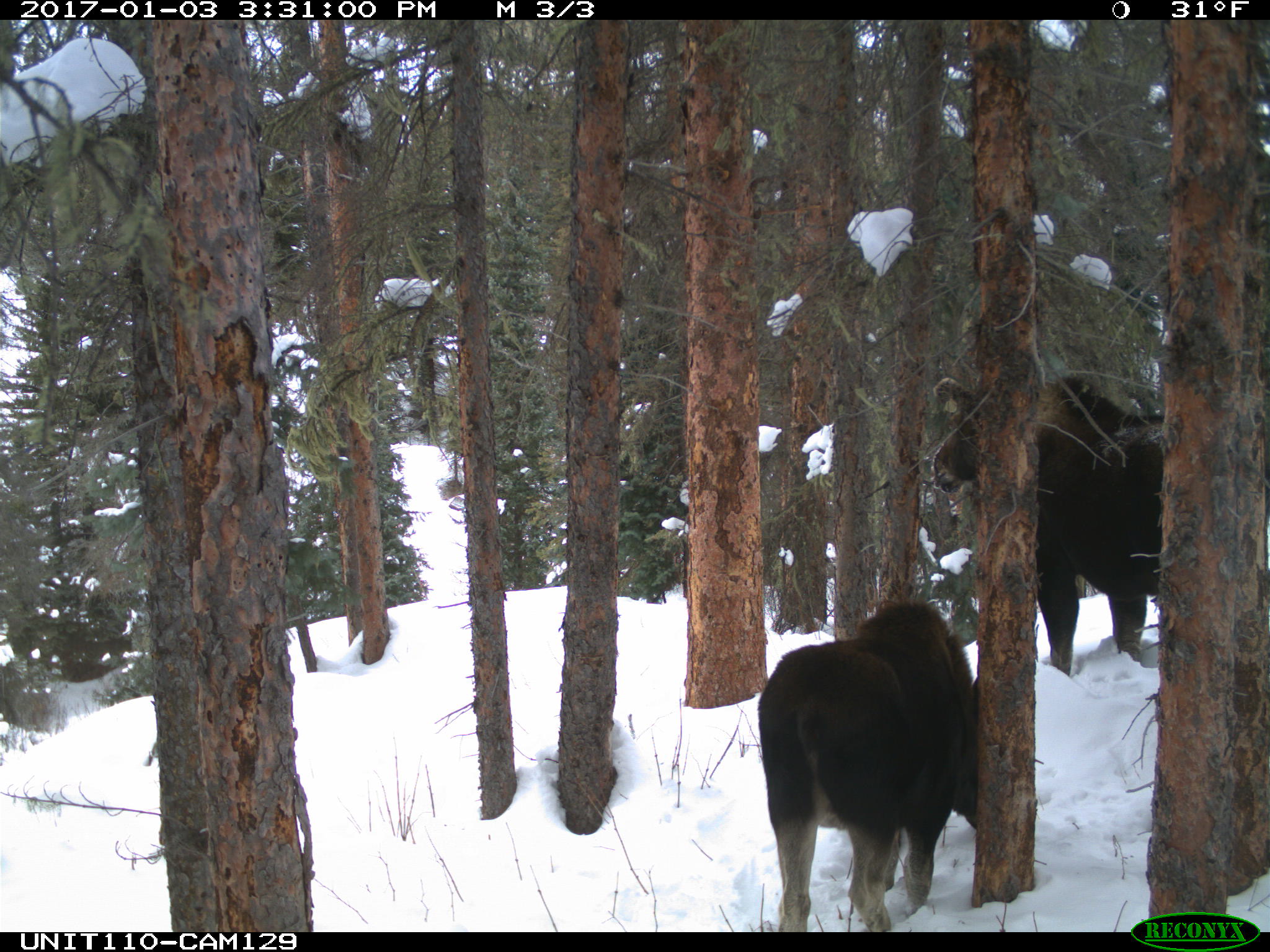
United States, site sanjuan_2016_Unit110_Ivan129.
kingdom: Animalia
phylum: Chordata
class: Mammalia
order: Artiodactyla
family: Cervidae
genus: Alces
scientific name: Alces alces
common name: moose